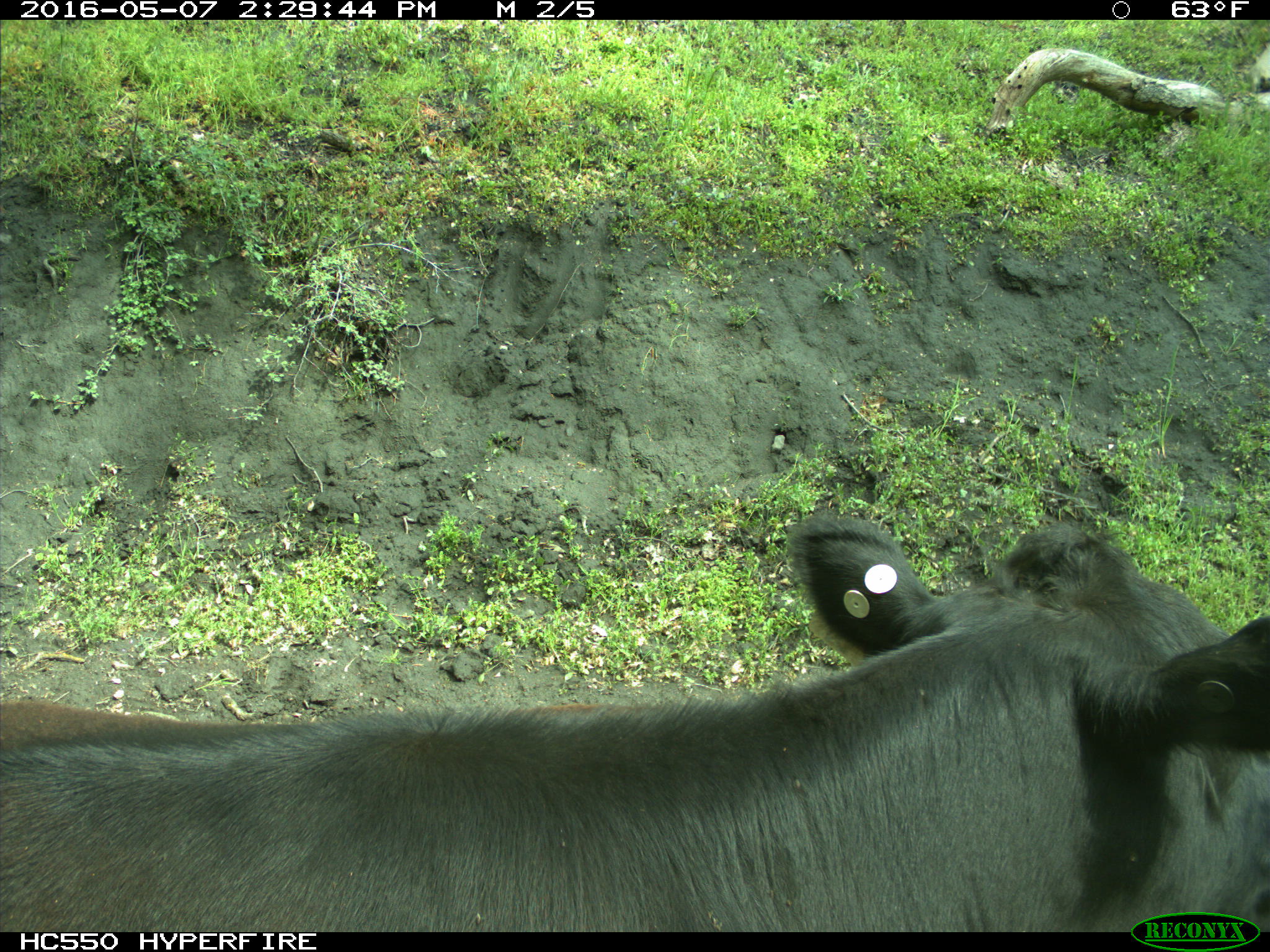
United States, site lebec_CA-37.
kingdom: Animalia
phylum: Chordata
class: Mammalia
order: Artiodactyla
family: Bovidae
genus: Bos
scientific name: Bos taurus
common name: domestic cow